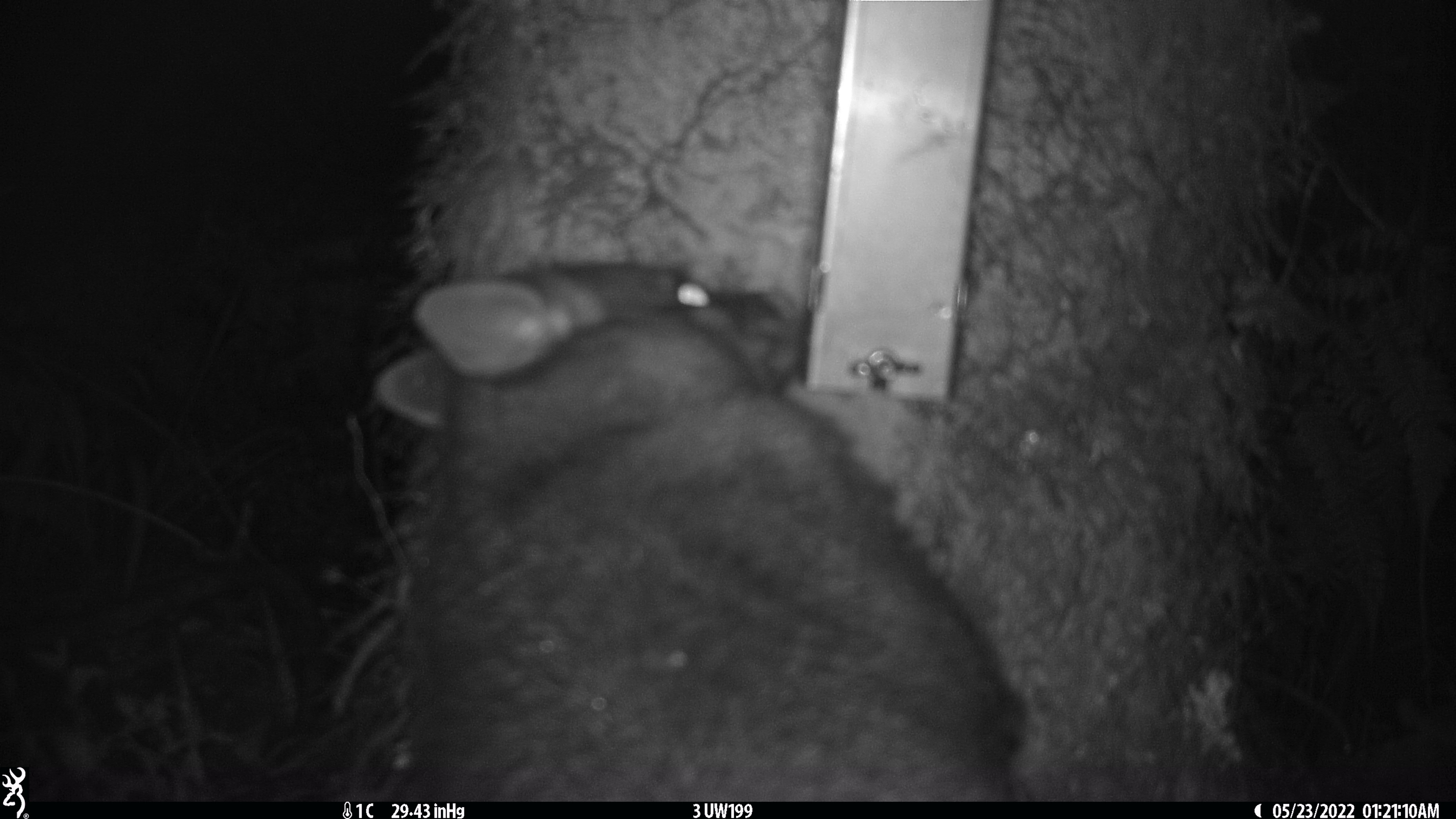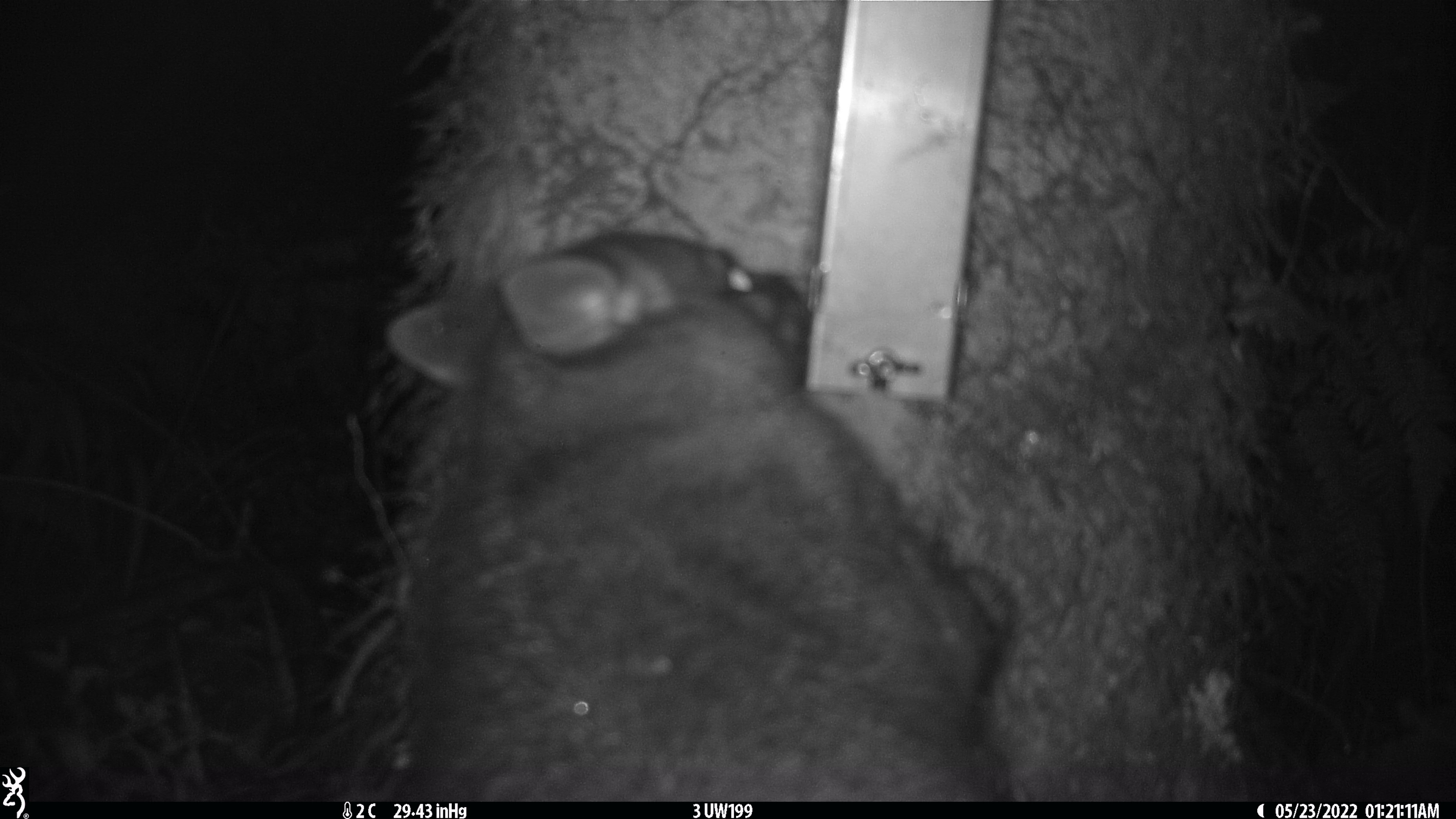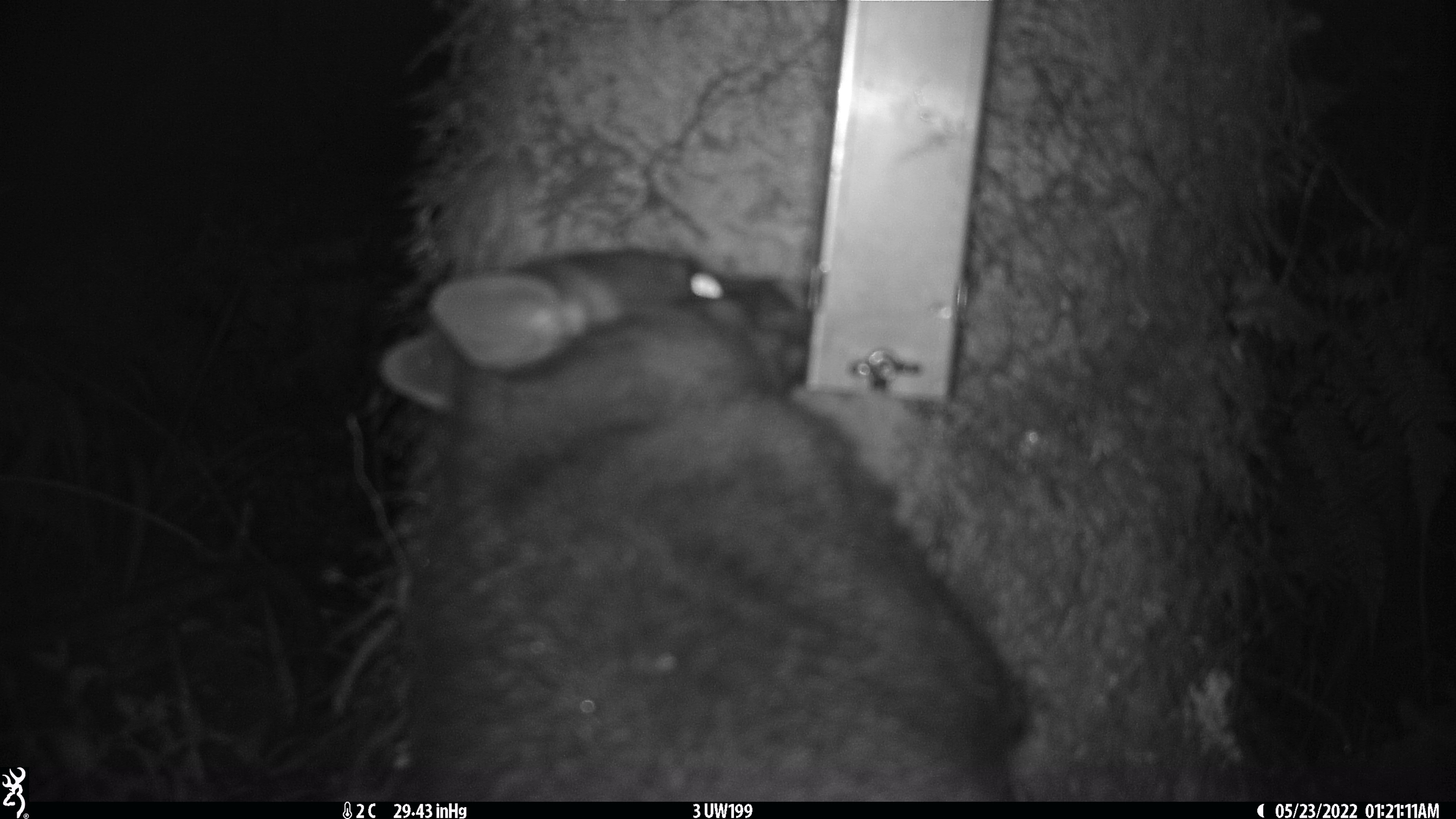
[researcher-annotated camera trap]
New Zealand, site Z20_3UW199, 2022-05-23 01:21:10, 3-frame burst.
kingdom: Animalia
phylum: Chordata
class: Mammalia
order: Diprotodontia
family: Phalangeridae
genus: Trichosurus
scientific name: Trichosurus vulpecula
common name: common brushtail possum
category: possum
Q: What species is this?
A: Possum (common brushtail possum) (Trichosurus vulpecula).